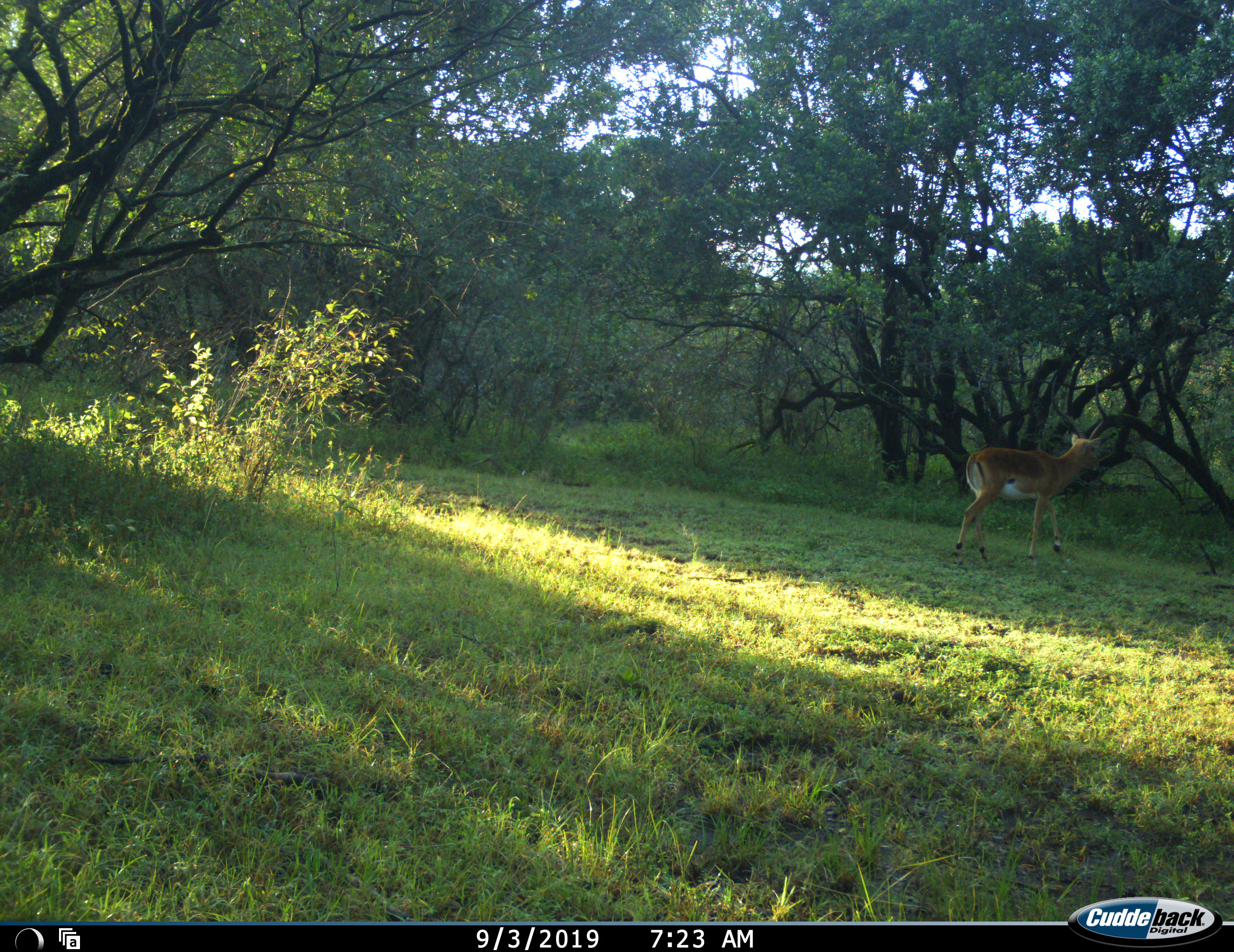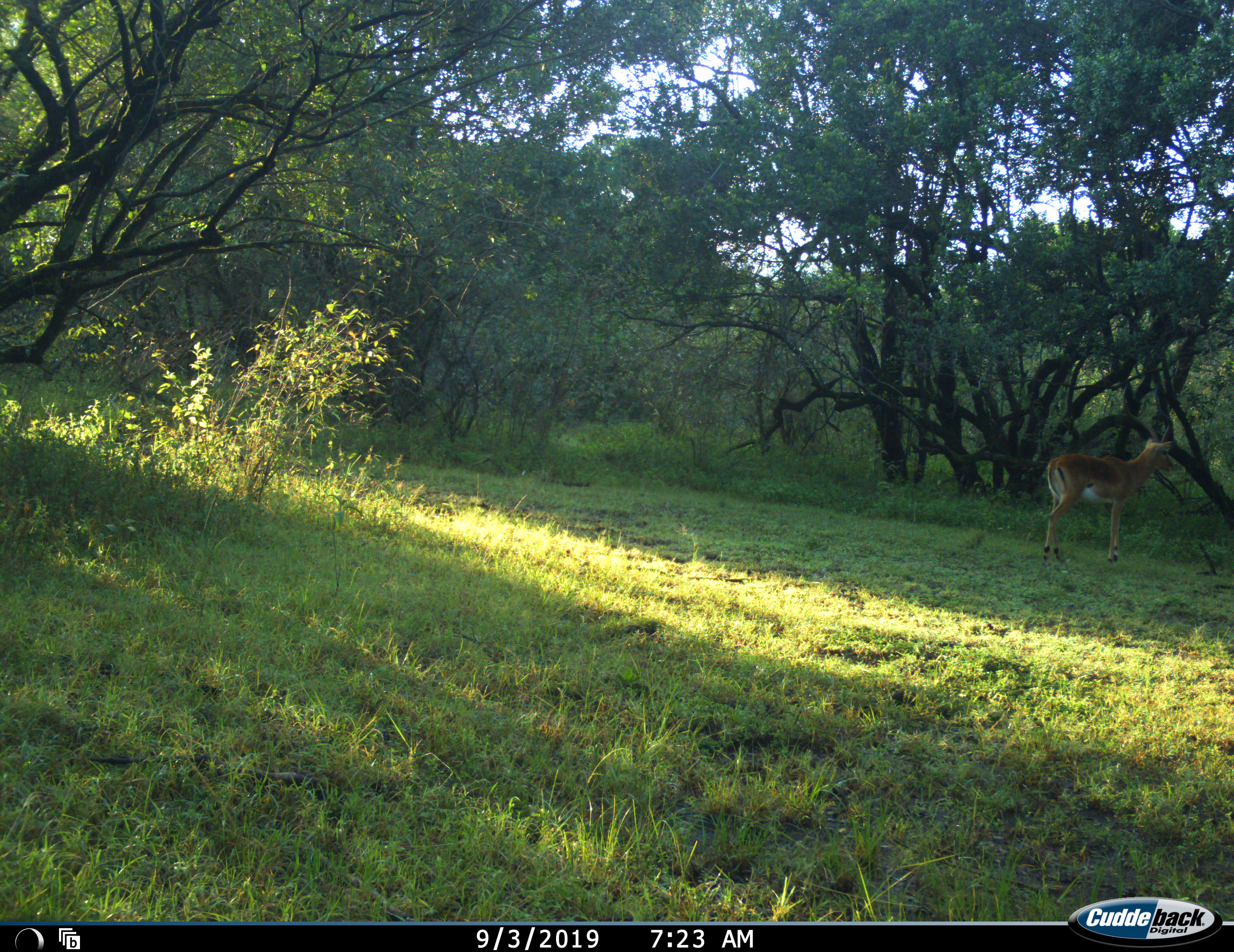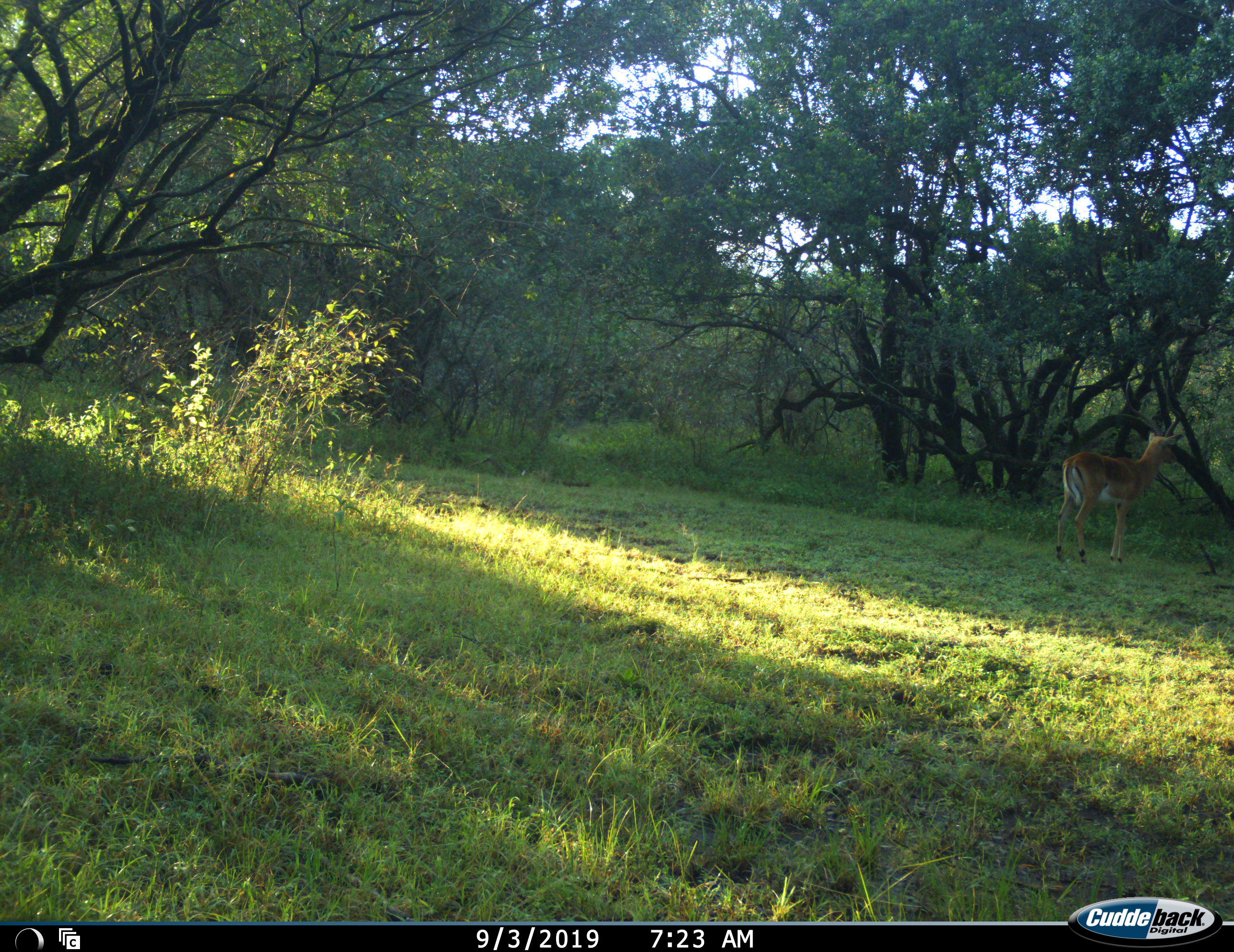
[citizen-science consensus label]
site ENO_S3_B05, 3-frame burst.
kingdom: Animalia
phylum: Chordata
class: Mammalia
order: Artiodactyla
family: Bovidae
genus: Aepyceros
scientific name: Aepyceros melampus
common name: impala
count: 1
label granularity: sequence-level